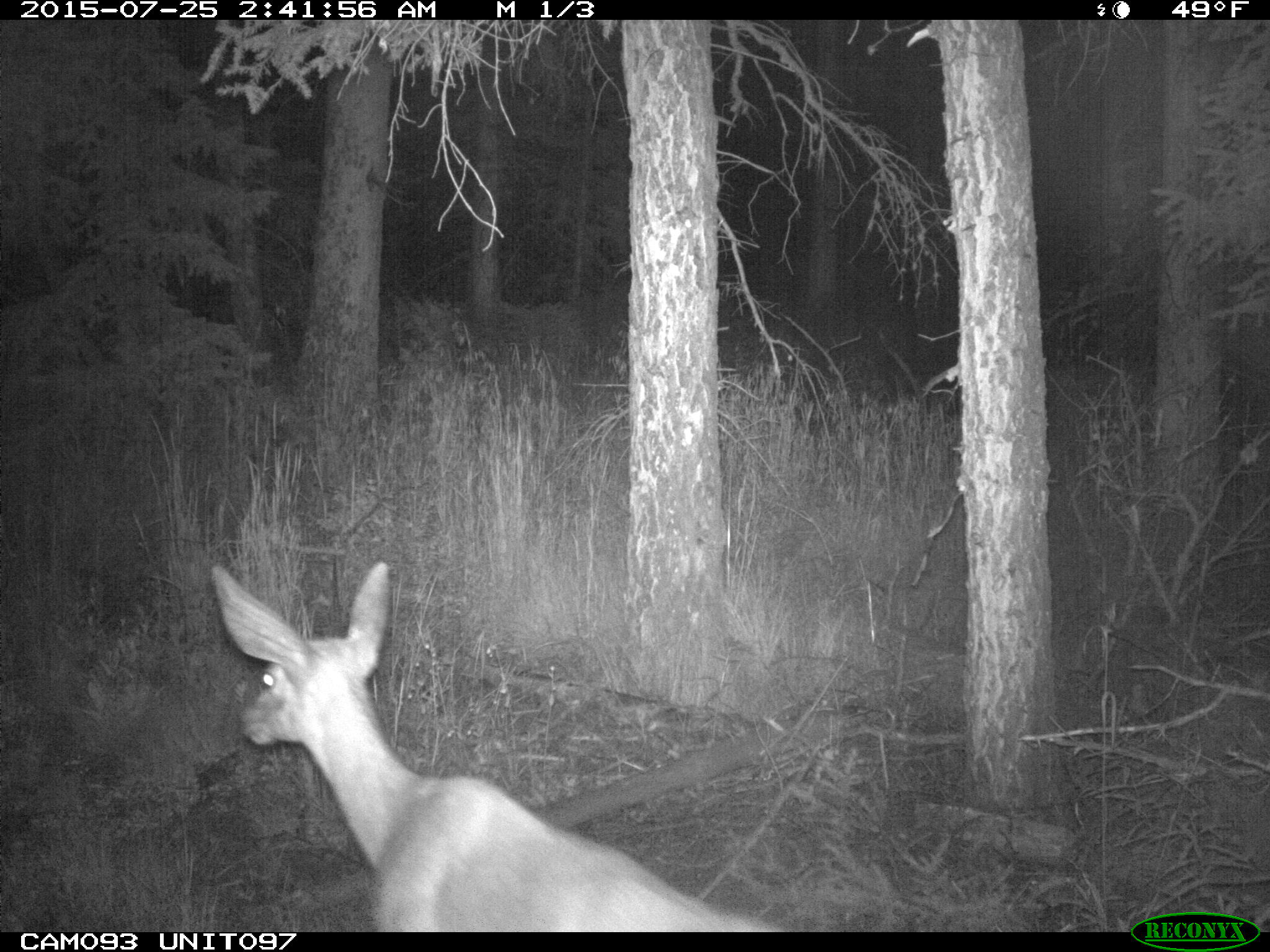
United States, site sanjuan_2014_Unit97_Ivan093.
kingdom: Animalia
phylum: Chordata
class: Mammalia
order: Artiodactyla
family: Cervidae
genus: Odocoileus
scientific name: Odocoileus hemionus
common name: mule deer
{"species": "Odocoileus hemionus (mule deer)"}